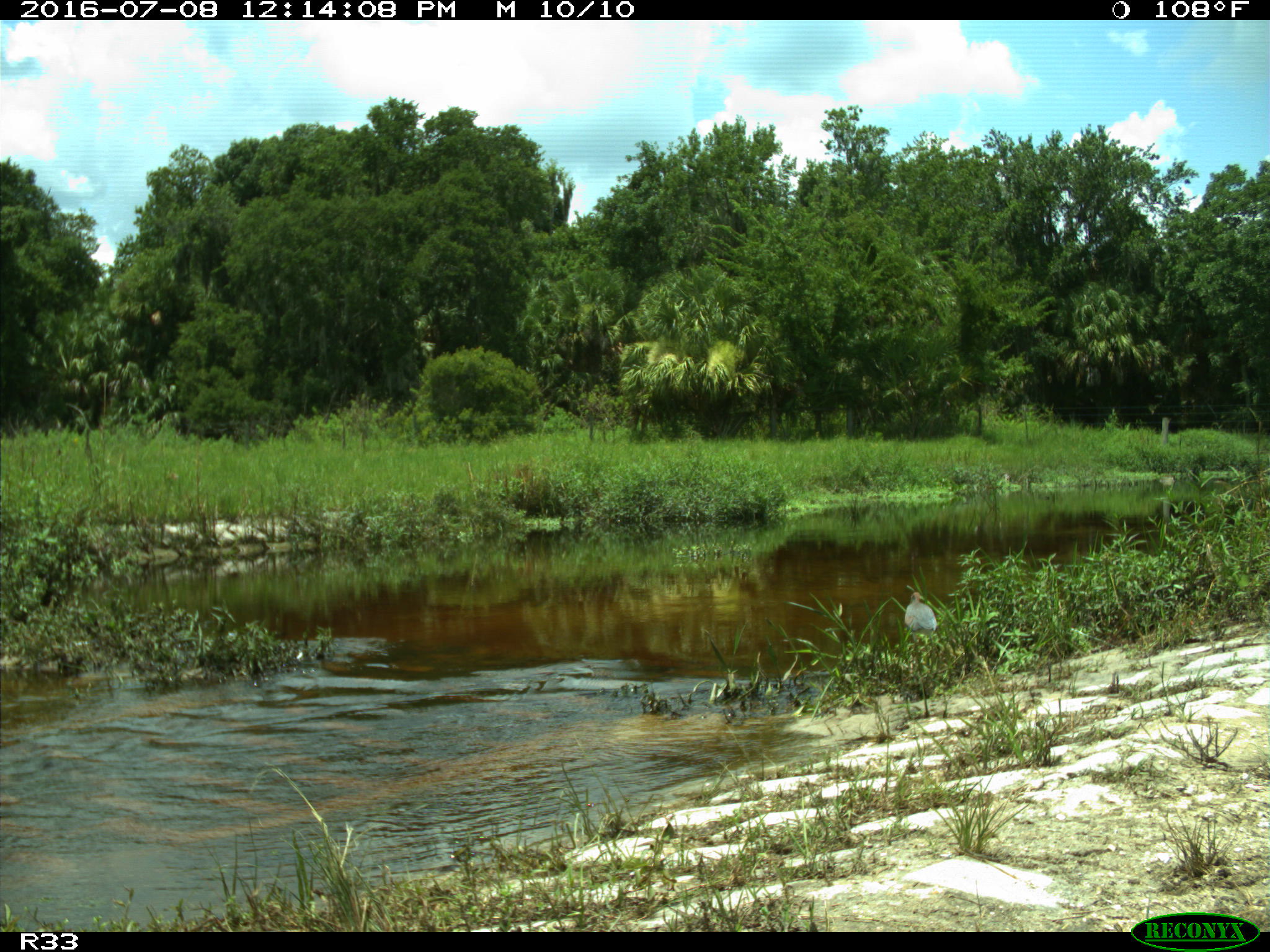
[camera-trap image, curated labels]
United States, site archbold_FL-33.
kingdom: Animalia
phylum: Chordata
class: Aves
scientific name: Aves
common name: birds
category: unidentified bird